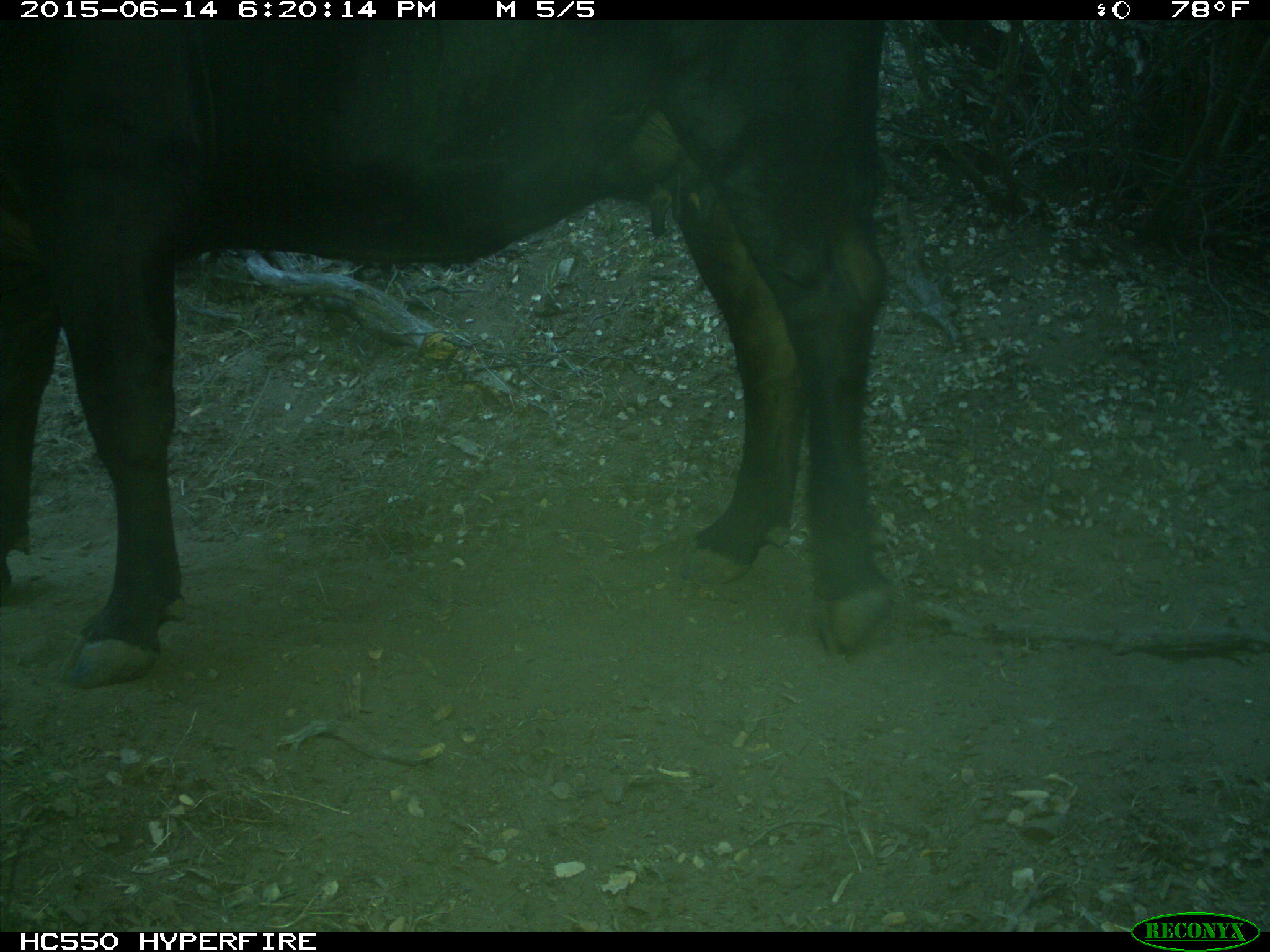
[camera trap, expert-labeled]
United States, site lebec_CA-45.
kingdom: Animalia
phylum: Chordata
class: Mammalia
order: Artiodactyla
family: Bovidae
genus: Bos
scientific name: Bos taurus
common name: domestic cow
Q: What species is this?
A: Bos taurus (domestic cow).